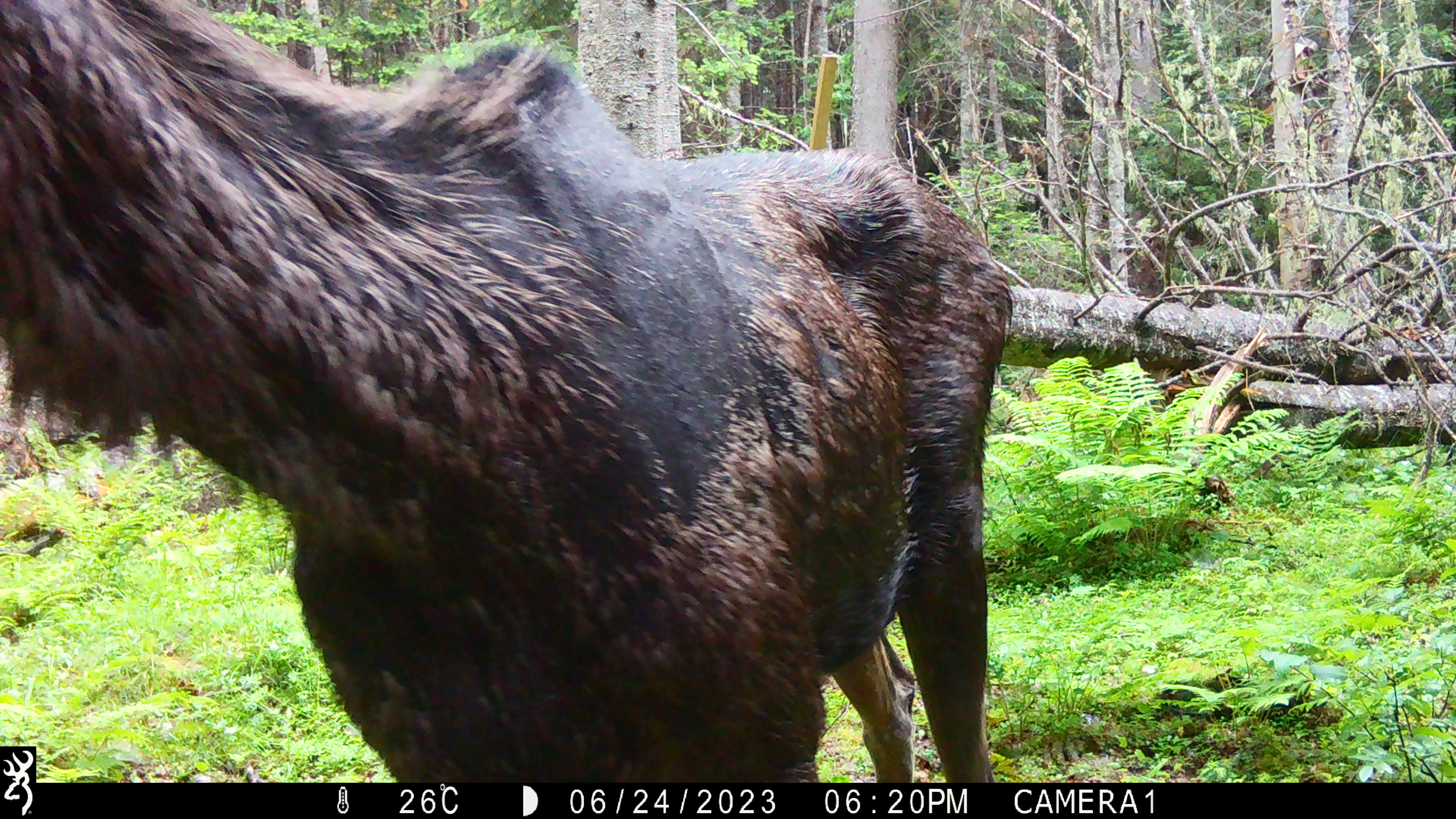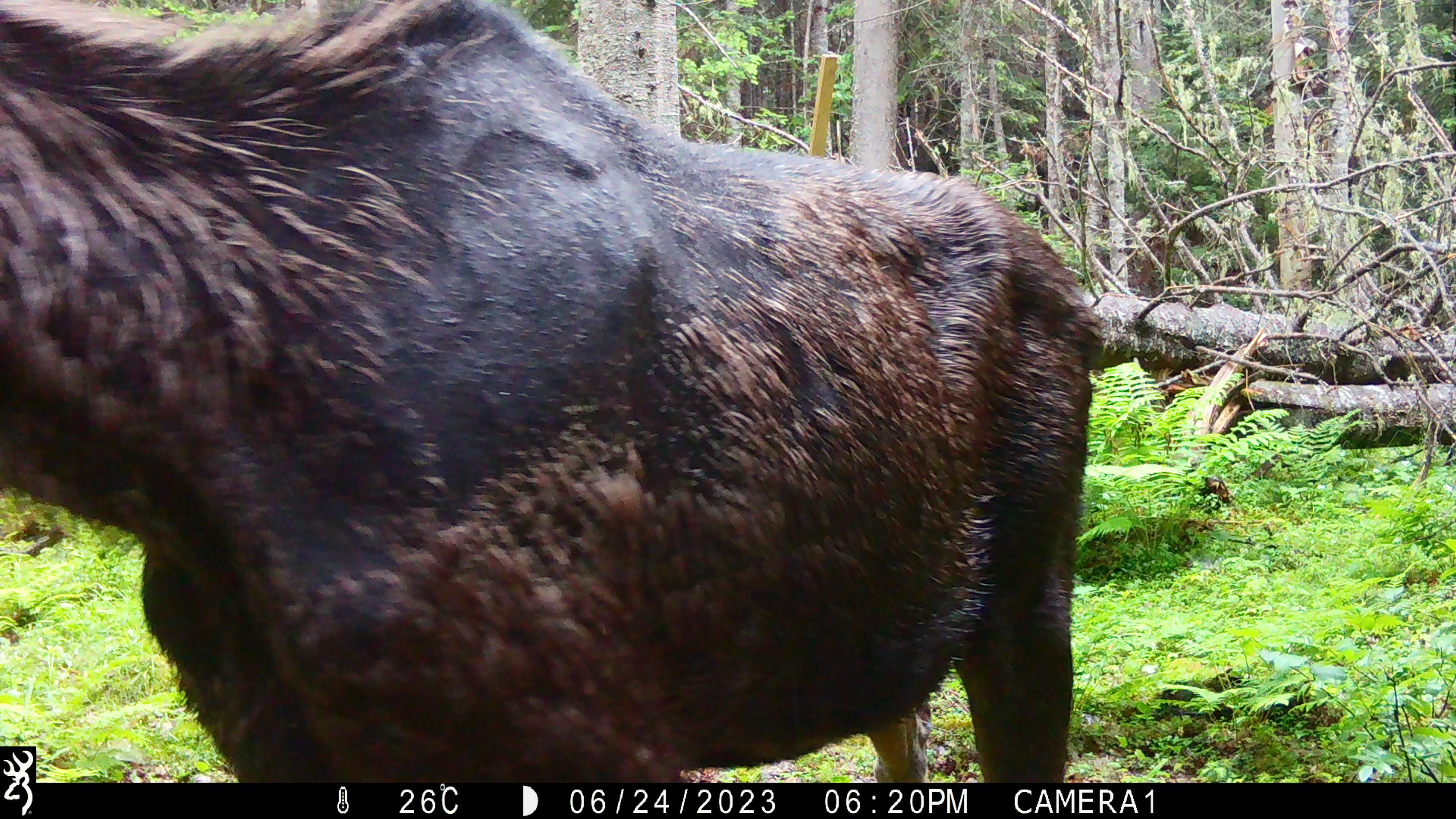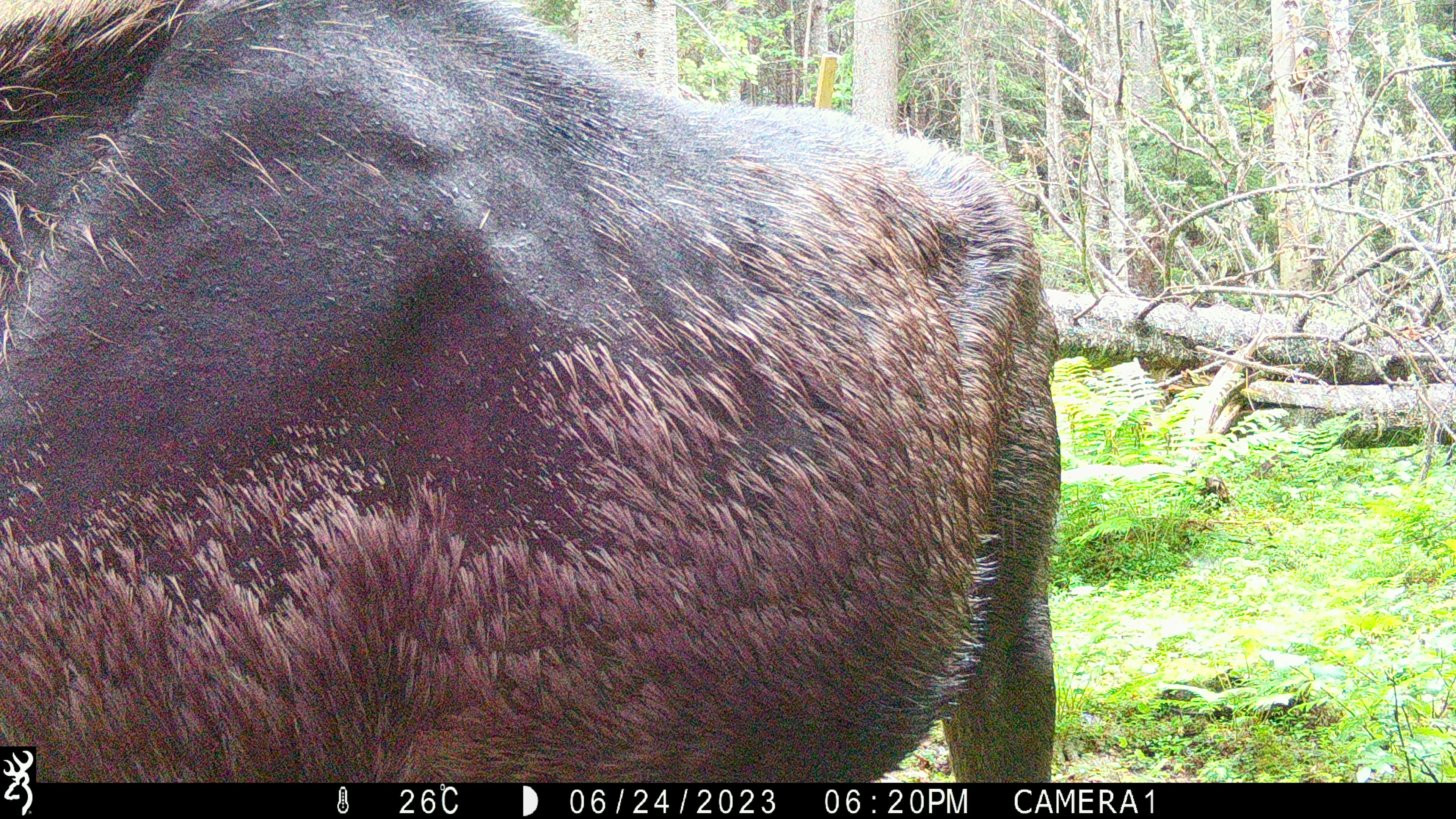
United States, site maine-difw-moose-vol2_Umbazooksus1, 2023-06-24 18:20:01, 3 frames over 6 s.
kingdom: Animalia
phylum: Chordata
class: Mammalia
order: Artiodactyla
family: Cervidae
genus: Alces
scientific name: Alces alces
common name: moose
Moose (Alces alces).